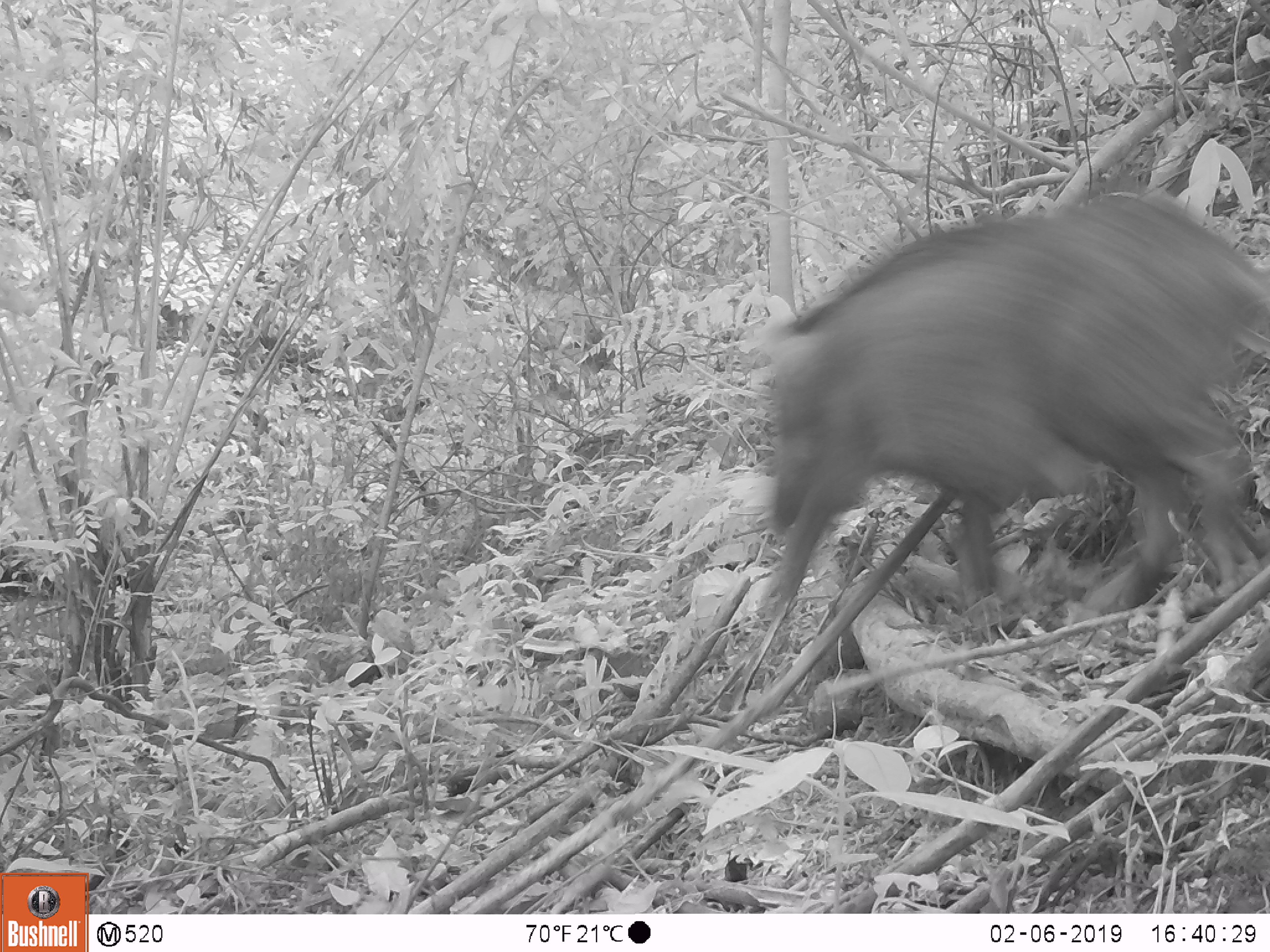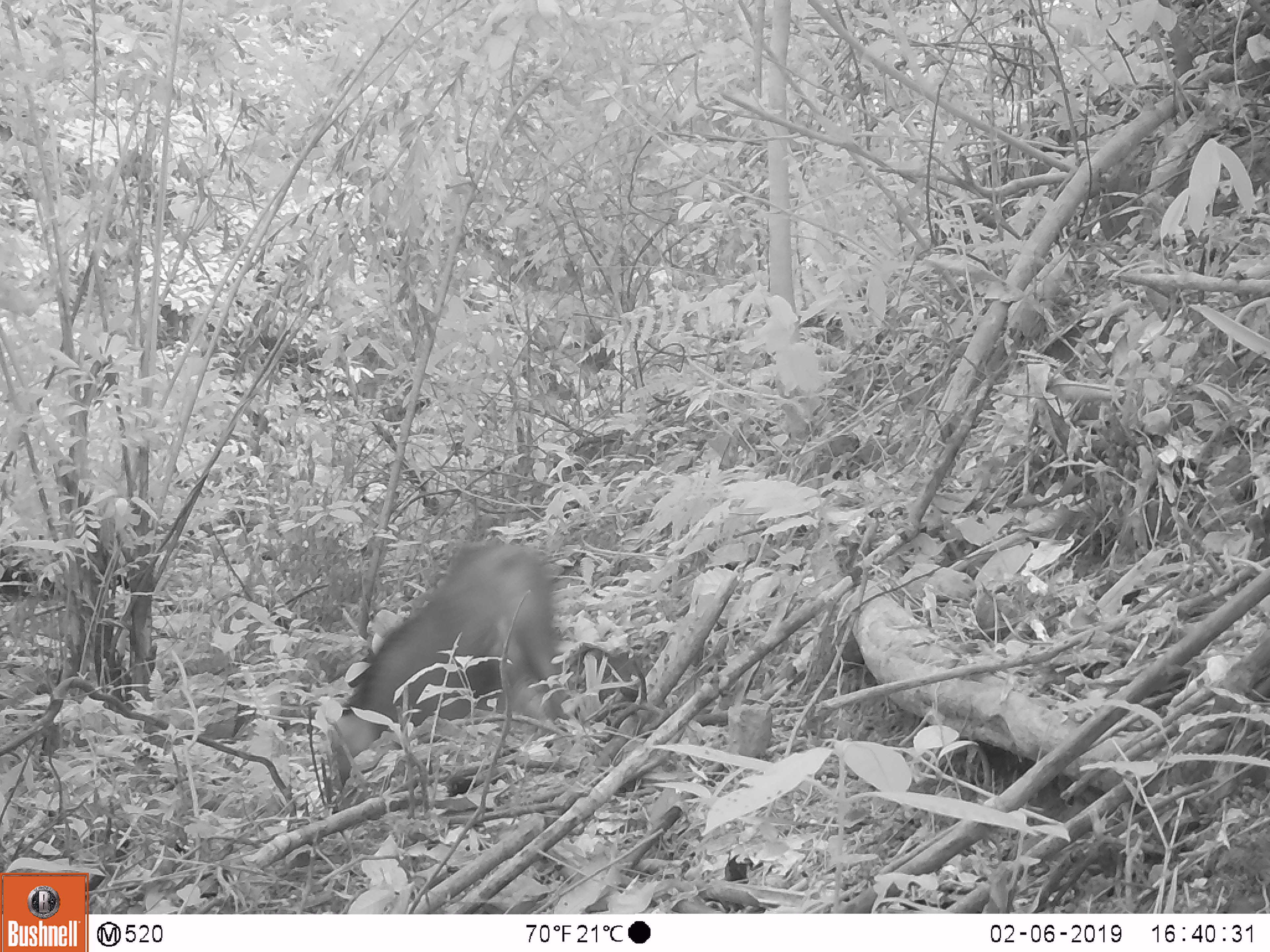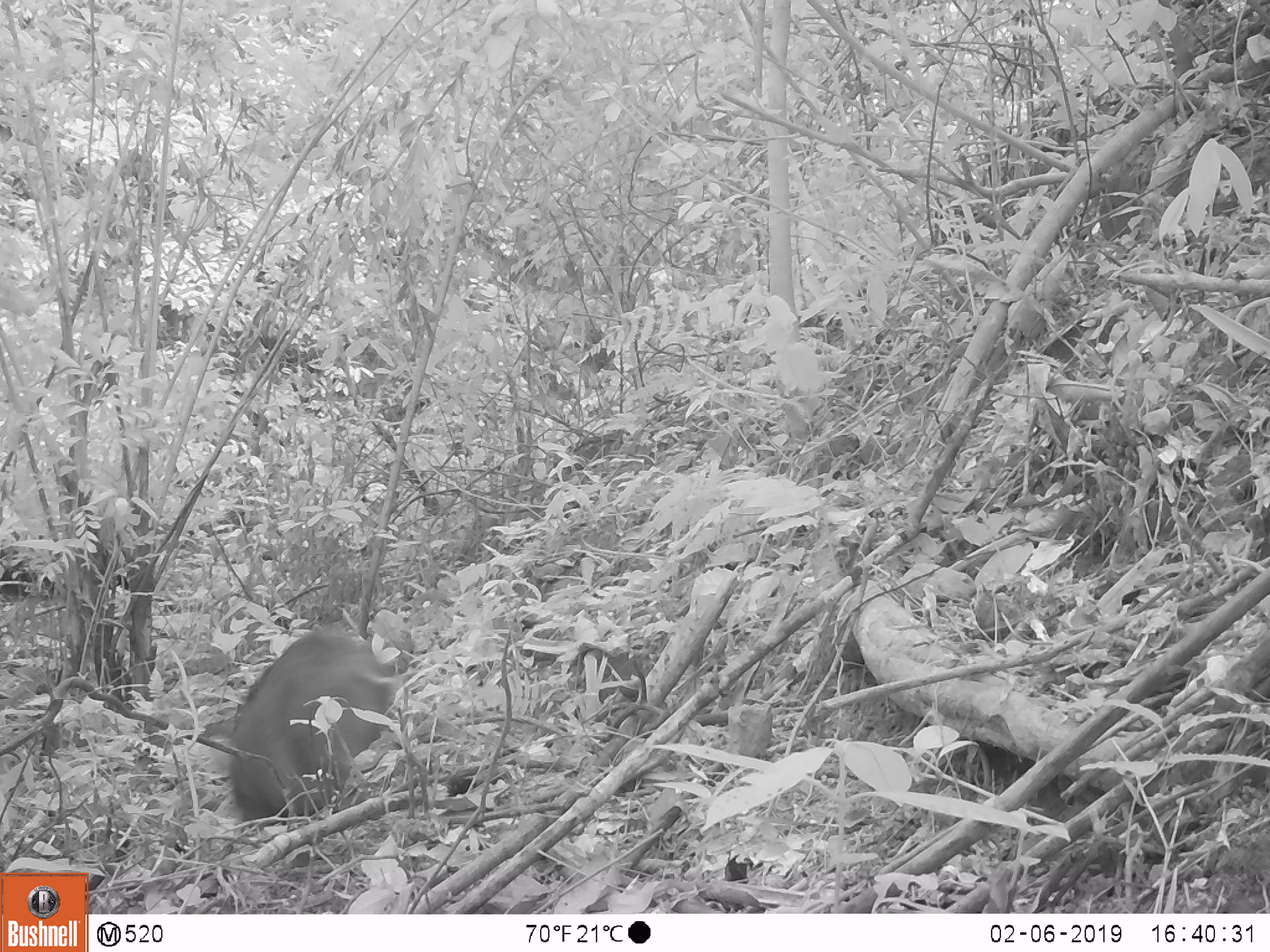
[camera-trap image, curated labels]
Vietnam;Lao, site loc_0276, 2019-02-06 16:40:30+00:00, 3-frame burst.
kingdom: Animalia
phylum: Chordata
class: Mammalia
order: Artiodactyla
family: Suidae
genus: Sus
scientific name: Sus scrofa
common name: eurasian wild pig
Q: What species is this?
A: Eurasian wild pig (Sus scrofa).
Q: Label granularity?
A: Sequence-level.